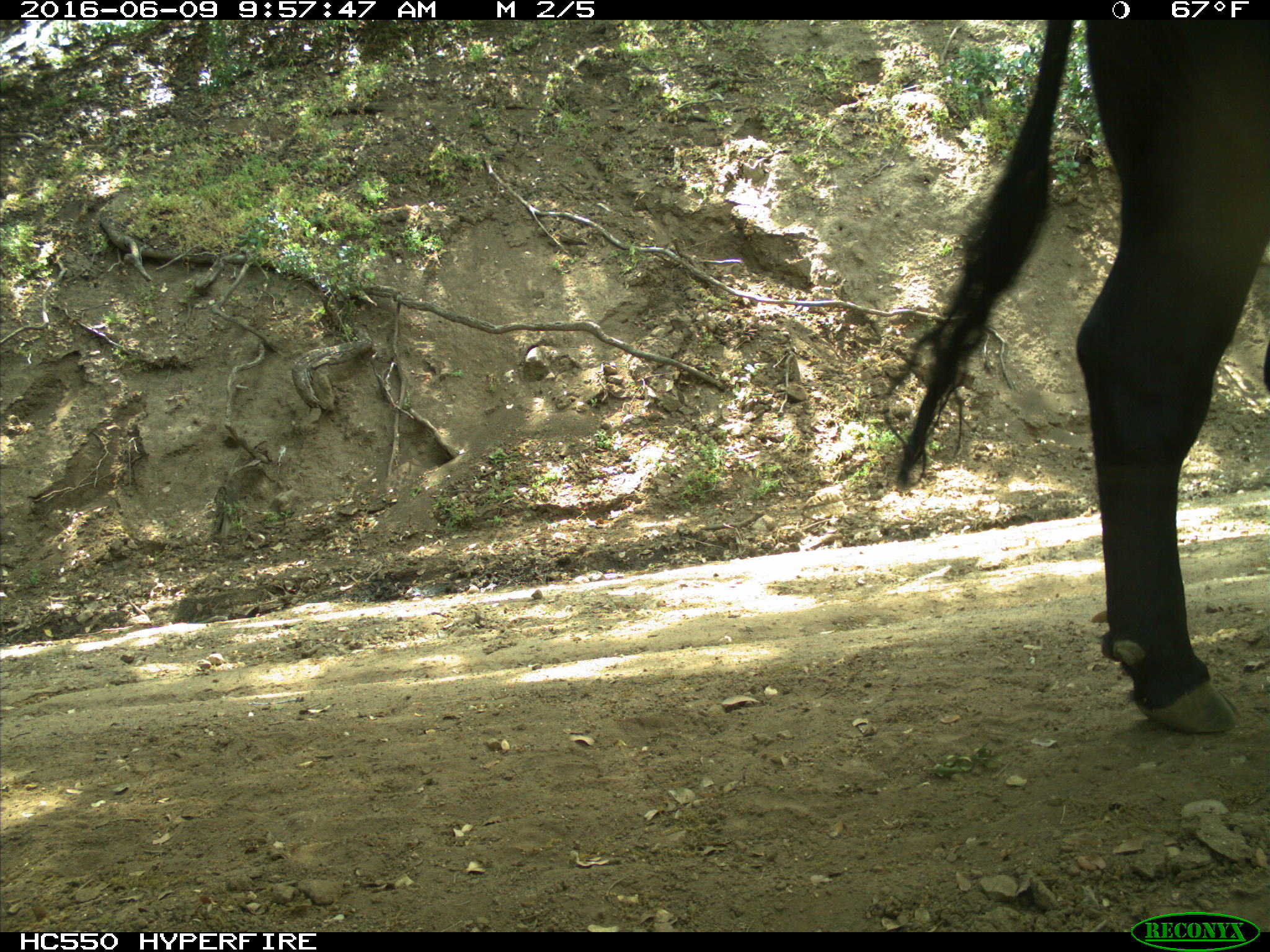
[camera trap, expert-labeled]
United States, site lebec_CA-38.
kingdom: Animalia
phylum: Chordata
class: Mammalia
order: Artiodactyla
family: Bovidae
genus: Bos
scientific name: Bos taurus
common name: domestic cow